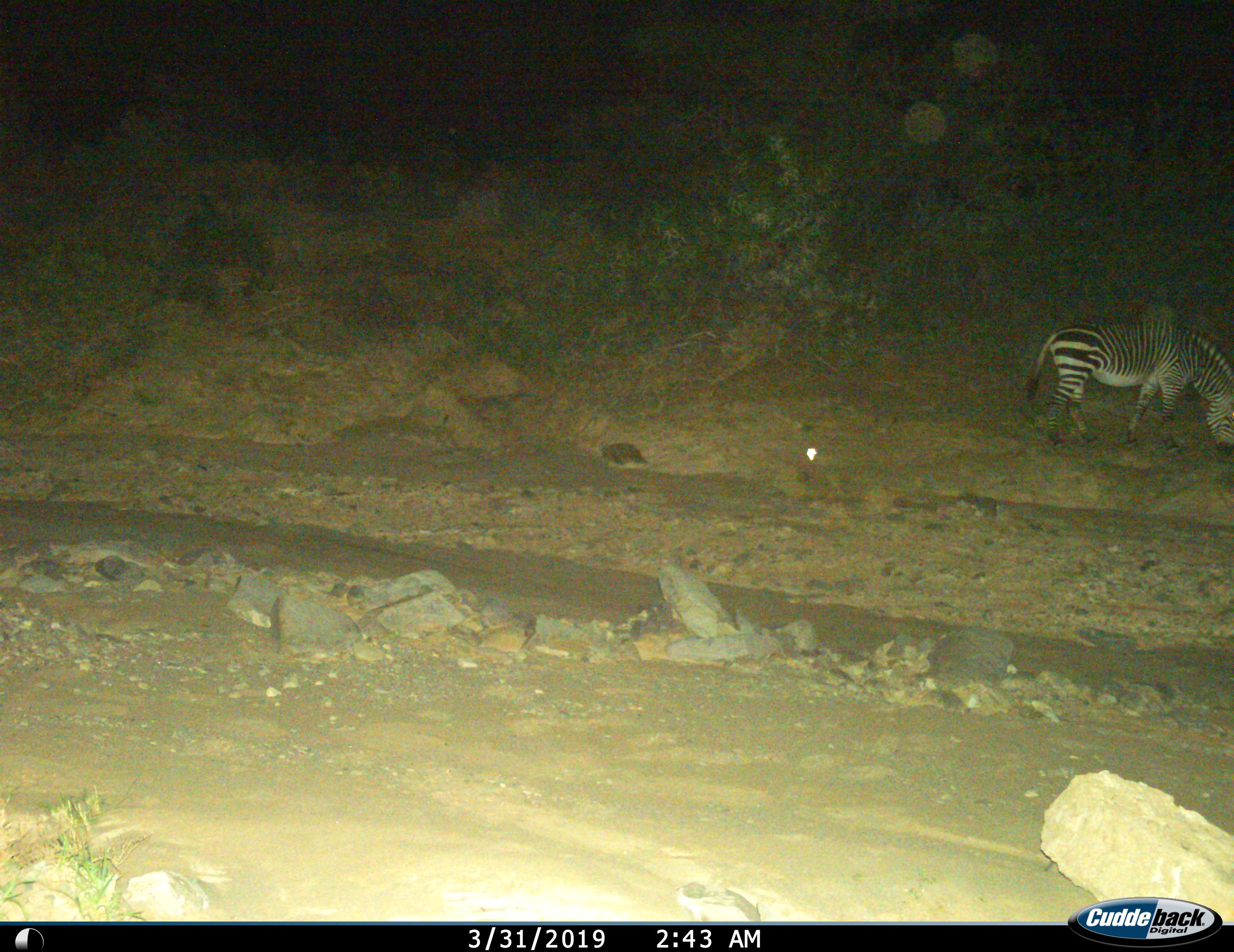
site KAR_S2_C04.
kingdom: Animalia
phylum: Chordata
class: Mammalia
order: Perissodactyla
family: Equidae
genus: Equus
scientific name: Equus zebra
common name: mountain zebra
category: zebramountain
Zebramountain (mountain zebra) (Equus zebra), count 1. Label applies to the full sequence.